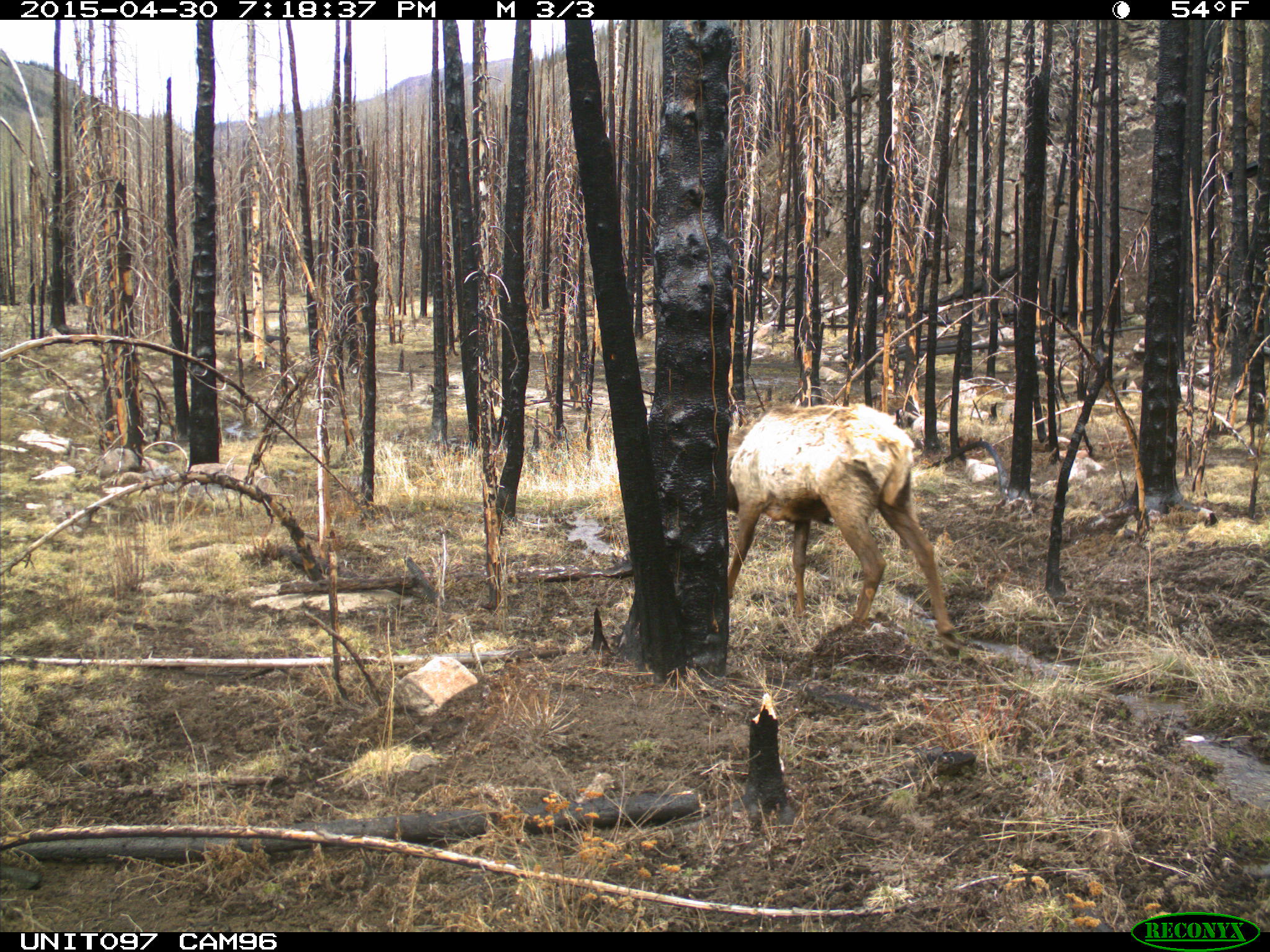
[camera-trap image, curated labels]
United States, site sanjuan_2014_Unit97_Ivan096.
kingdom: Animalia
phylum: Chordata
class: Mammalia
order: Artiodactyla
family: Cervidae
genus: Cervus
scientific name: Cervus elaphus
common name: red deer